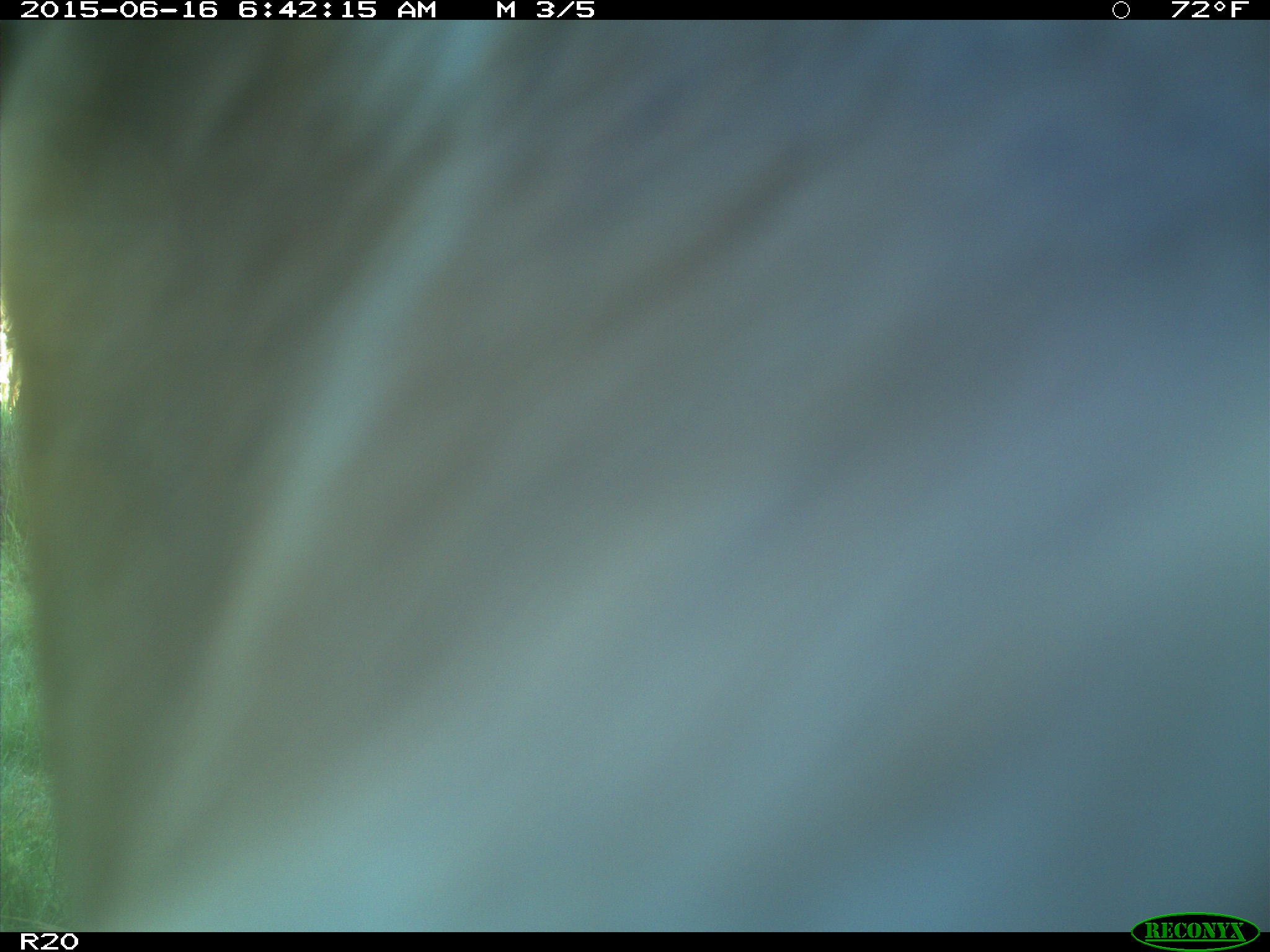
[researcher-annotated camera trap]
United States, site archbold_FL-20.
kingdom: Animalia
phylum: Chordata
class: Mammalia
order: Artiodactyla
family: Bovidae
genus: Bos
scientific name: Bos taurus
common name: domestic cow